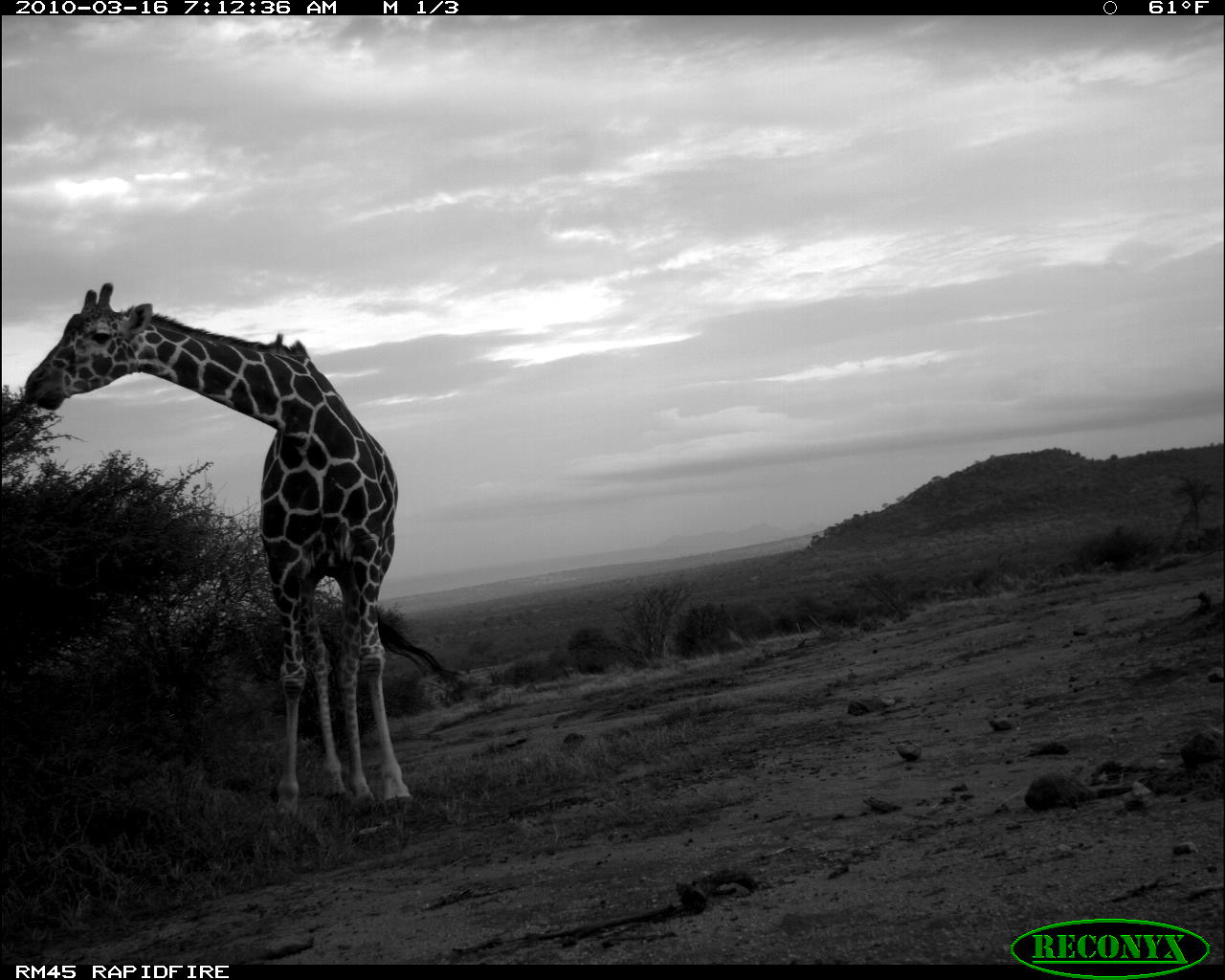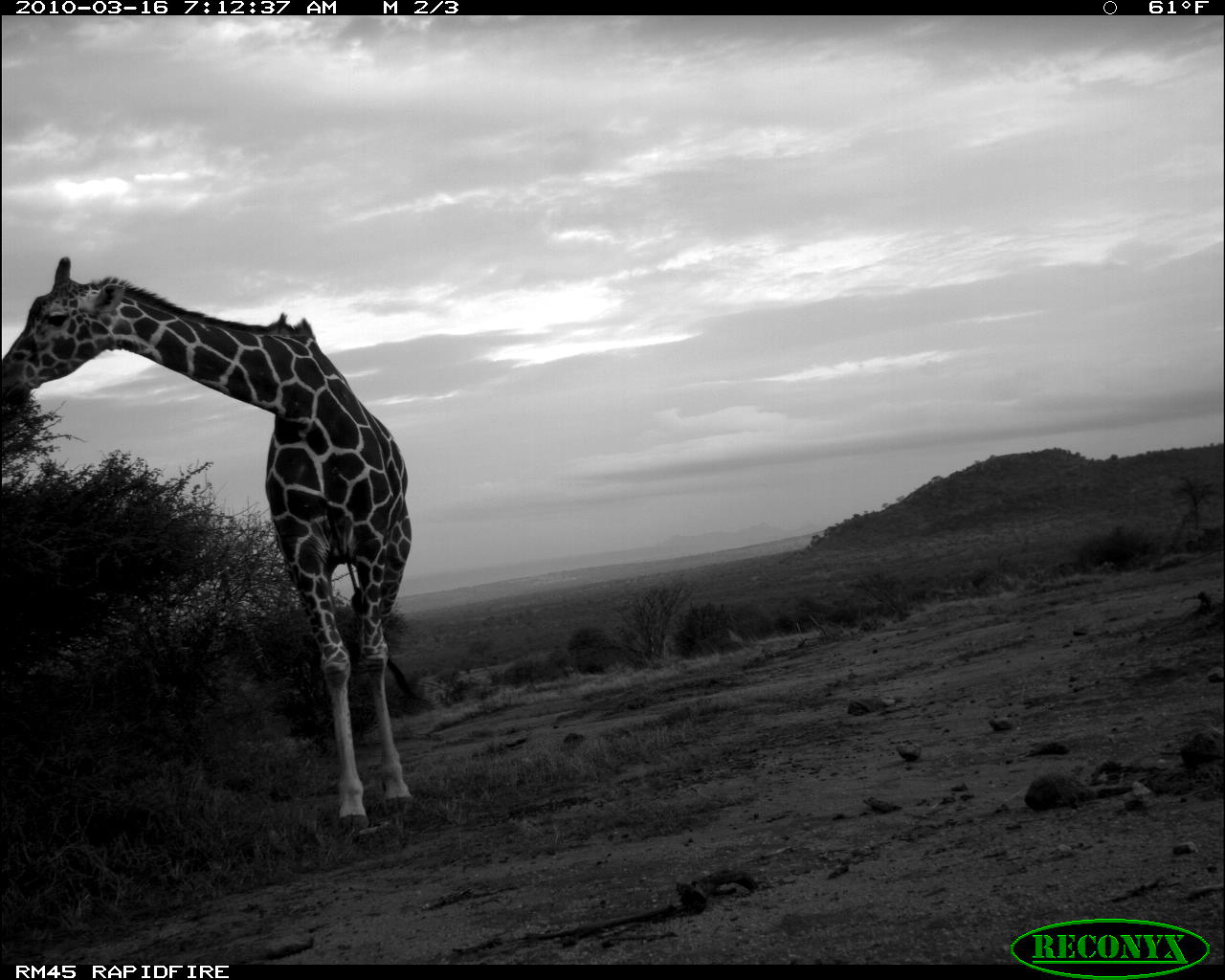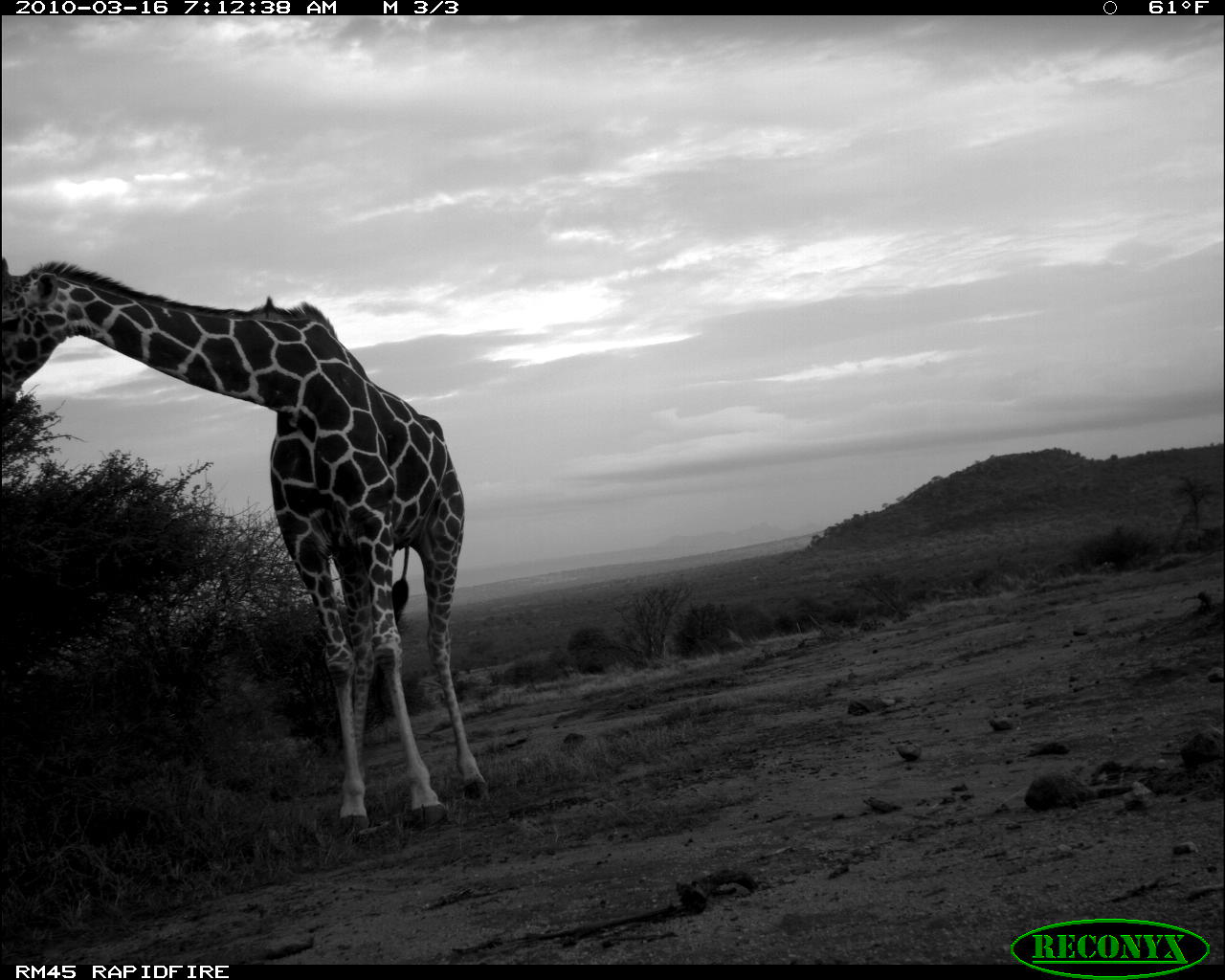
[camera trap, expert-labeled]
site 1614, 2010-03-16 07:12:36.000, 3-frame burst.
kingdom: Animalia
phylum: Chordata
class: Mammalia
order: Artiodactyla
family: Giraffidae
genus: Giraffa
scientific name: Giraffa camelopardalis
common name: giraffe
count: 1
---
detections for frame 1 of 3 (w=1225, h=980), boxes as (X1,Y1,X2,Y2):
giraffa camelopardalis: (19,279,468,836)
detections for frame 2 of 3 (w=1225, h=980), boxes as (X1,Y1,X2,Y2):
giraffa camelopardalis: (0,251,413,842)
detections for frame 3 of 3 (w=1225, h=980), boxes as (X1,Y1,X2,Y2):
giraffa camelopardalis: (3,256,489,844)